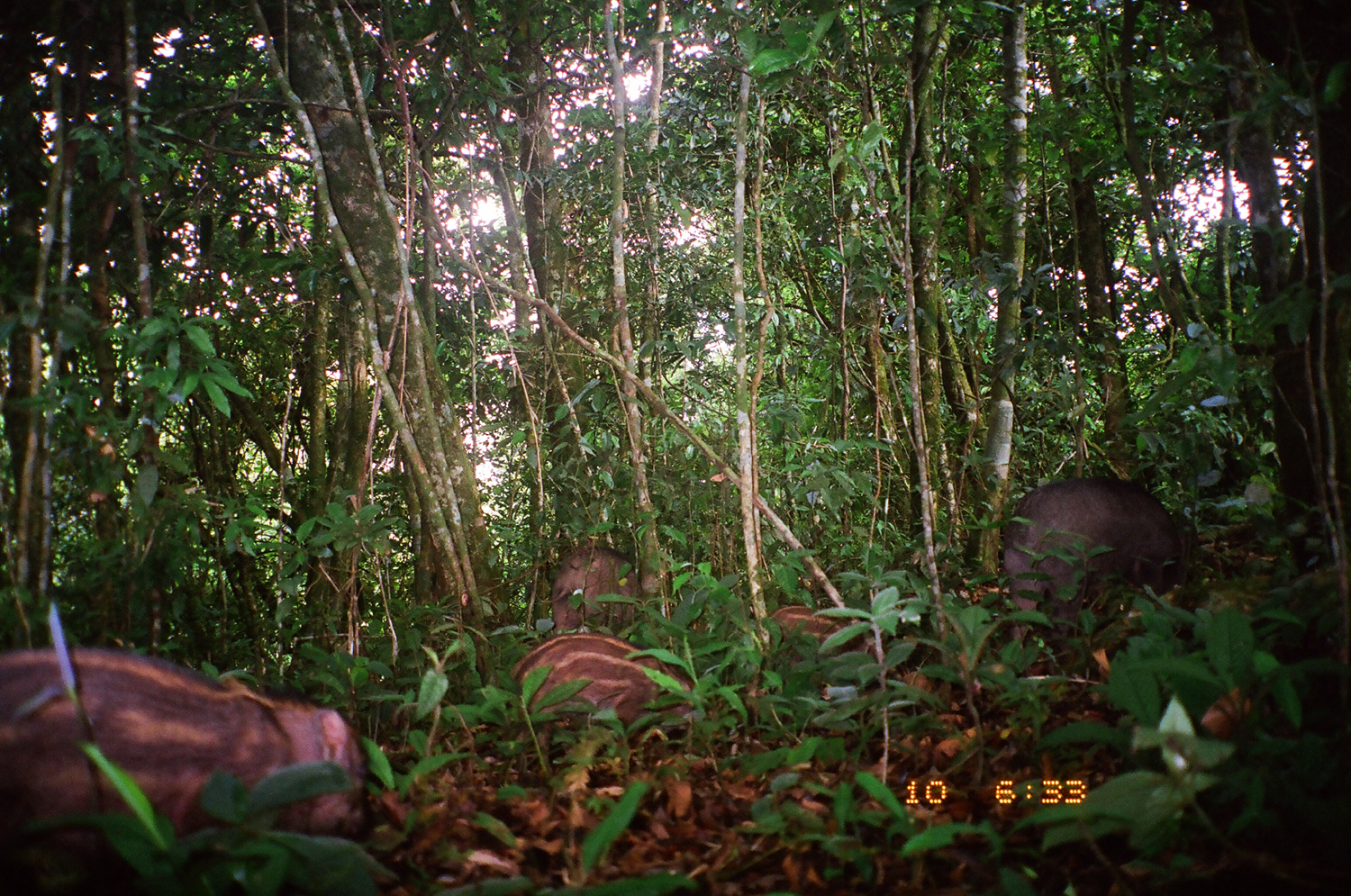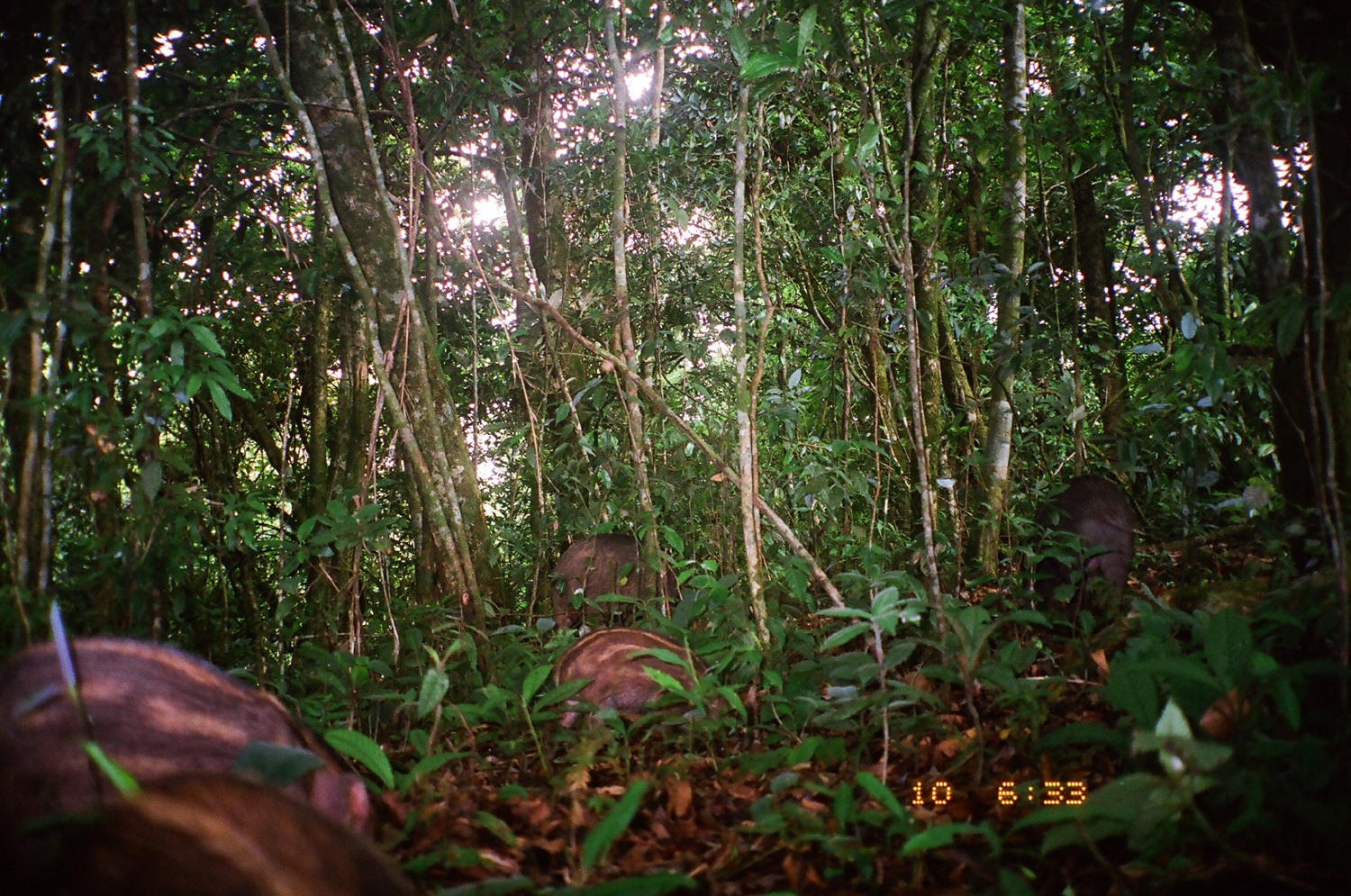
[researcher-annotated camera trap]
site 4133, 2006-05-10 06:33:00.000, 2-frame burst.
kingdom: Animalia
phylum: Chordata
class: Mammalia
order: Artiodactyla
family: Suidae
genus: Sus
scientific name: Sus scrofa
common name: wild boar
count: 5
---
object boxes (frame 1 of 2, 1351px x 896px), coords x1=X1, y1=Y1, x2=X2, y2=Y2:
sus scrofa: x1=3, y1=643, x2=368, y2=891; x1=995, y1=468, x2=1200, y2=665; x1=509, y1=631, x2=699, y2=740; x1=548, y1=542, x2=647, y2=631; x1=761, y1=604, x2=870, y2=665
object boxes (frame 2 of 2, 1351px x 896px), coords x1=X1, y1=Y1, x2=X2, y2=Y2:
sus scrofa: x1=1, y1=640, x2=418, y2=896; x1=550, y1=625, x2=723, y2=739; x1=1036, y1=473, x2=1137, y2=636; x1=543, y1=527, x2=676, y2=620